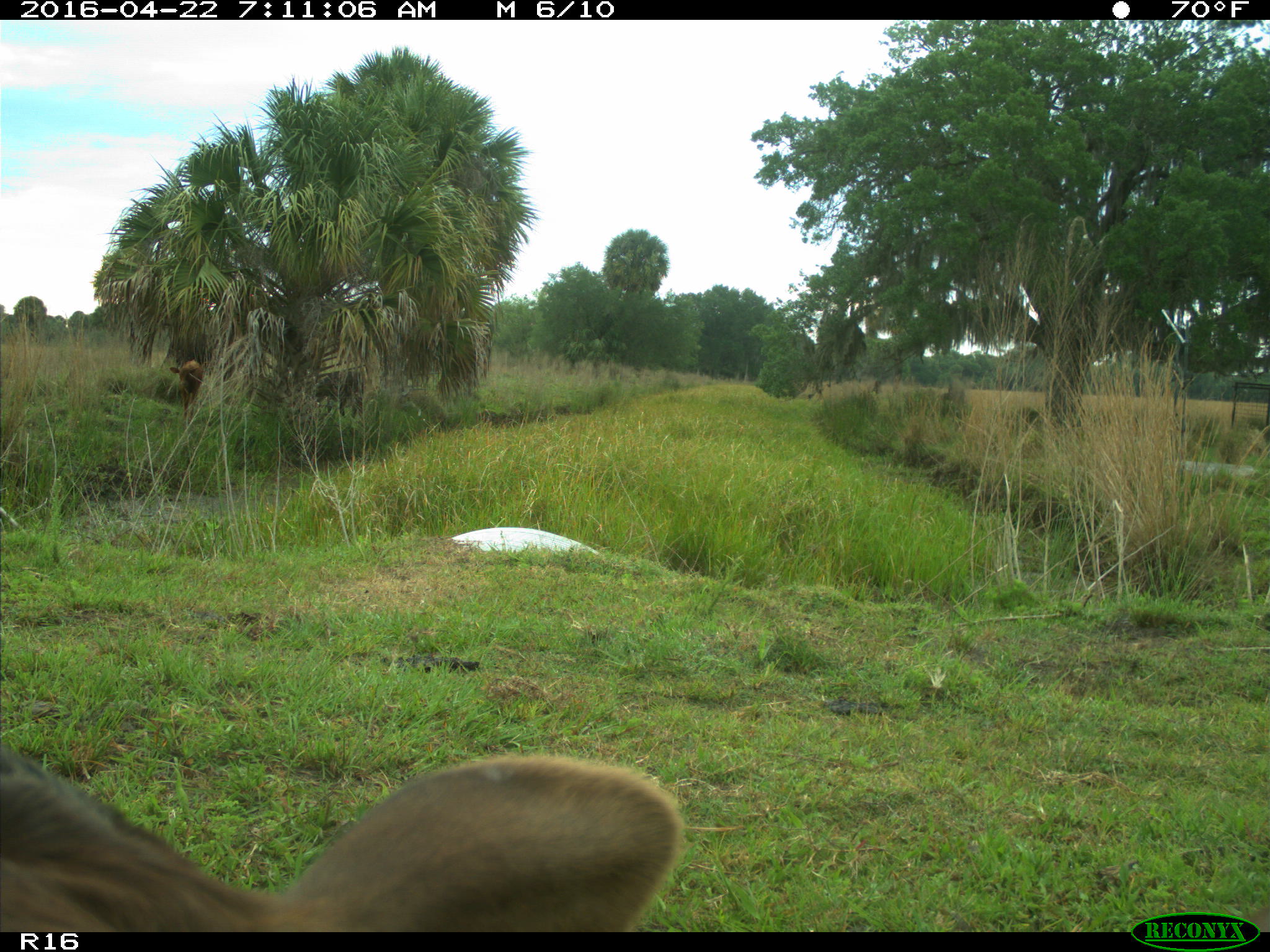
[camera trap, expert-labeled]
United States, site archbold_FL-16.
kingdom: Animalia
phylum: Chordata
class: Mammalia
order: Artiodactyla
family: Bovidae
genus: Bos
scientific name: Bos taurus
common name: domestic cow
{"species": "Bos taurus (domestic cow)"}